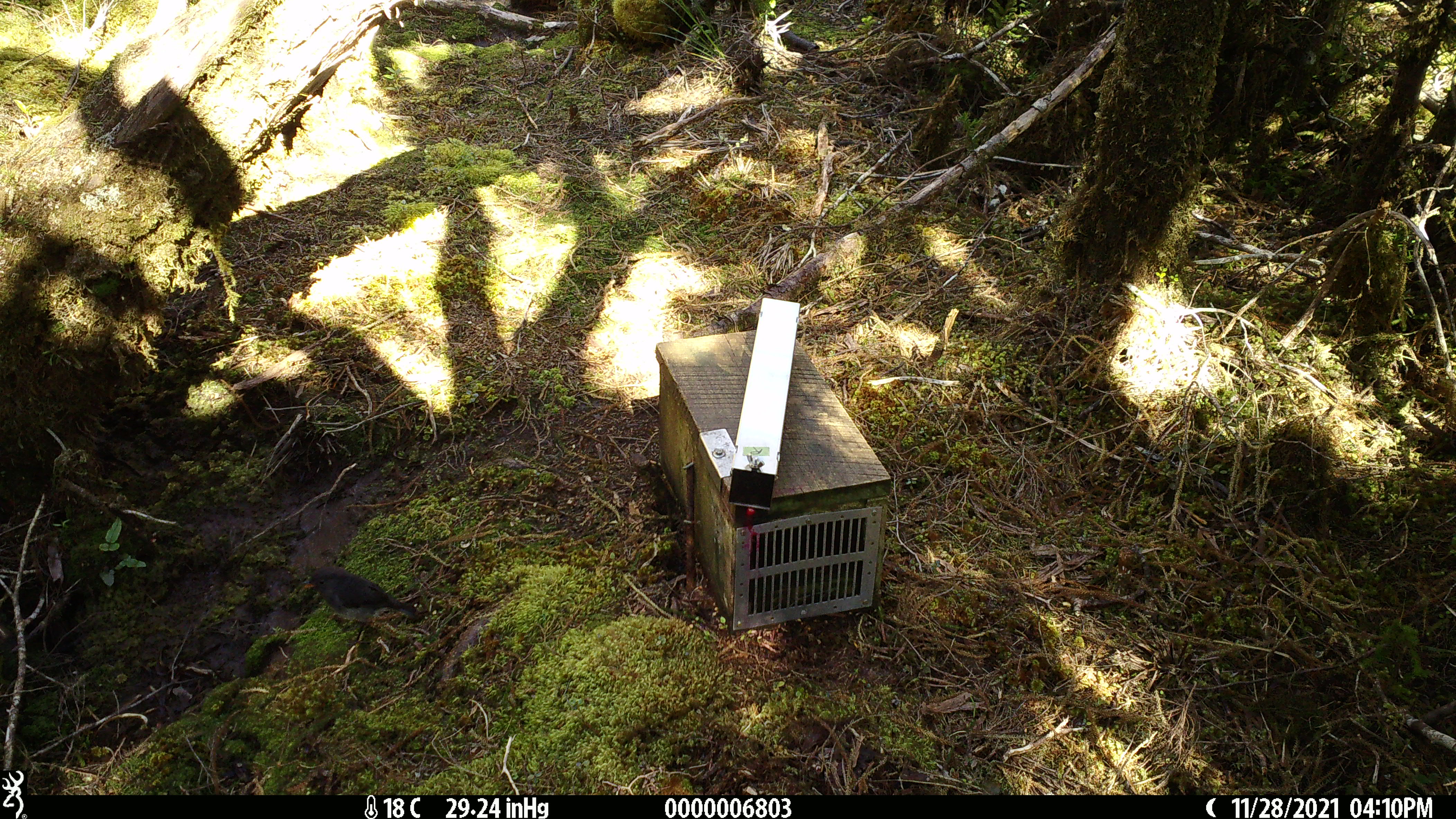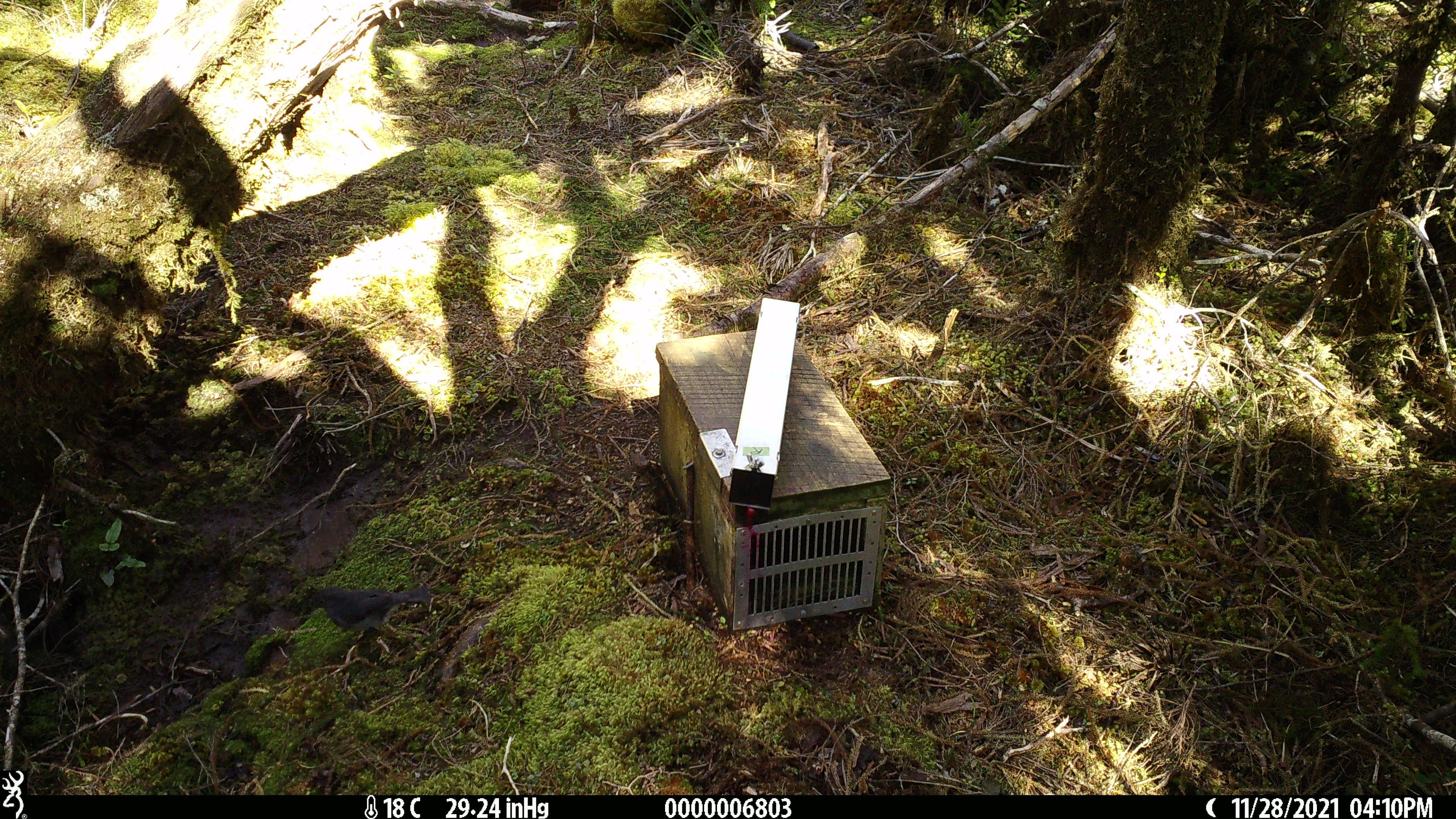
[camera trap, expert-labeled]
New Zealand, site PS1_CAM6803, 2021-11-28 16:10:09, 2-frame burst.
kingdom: Animalia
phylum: Chordata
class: Aves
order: Passeriformes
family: Petroicidae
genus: Petroica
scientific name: Petroica australis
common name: new zealand robin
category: robin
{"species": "robin (new zealand robin) (Petroica australis)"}